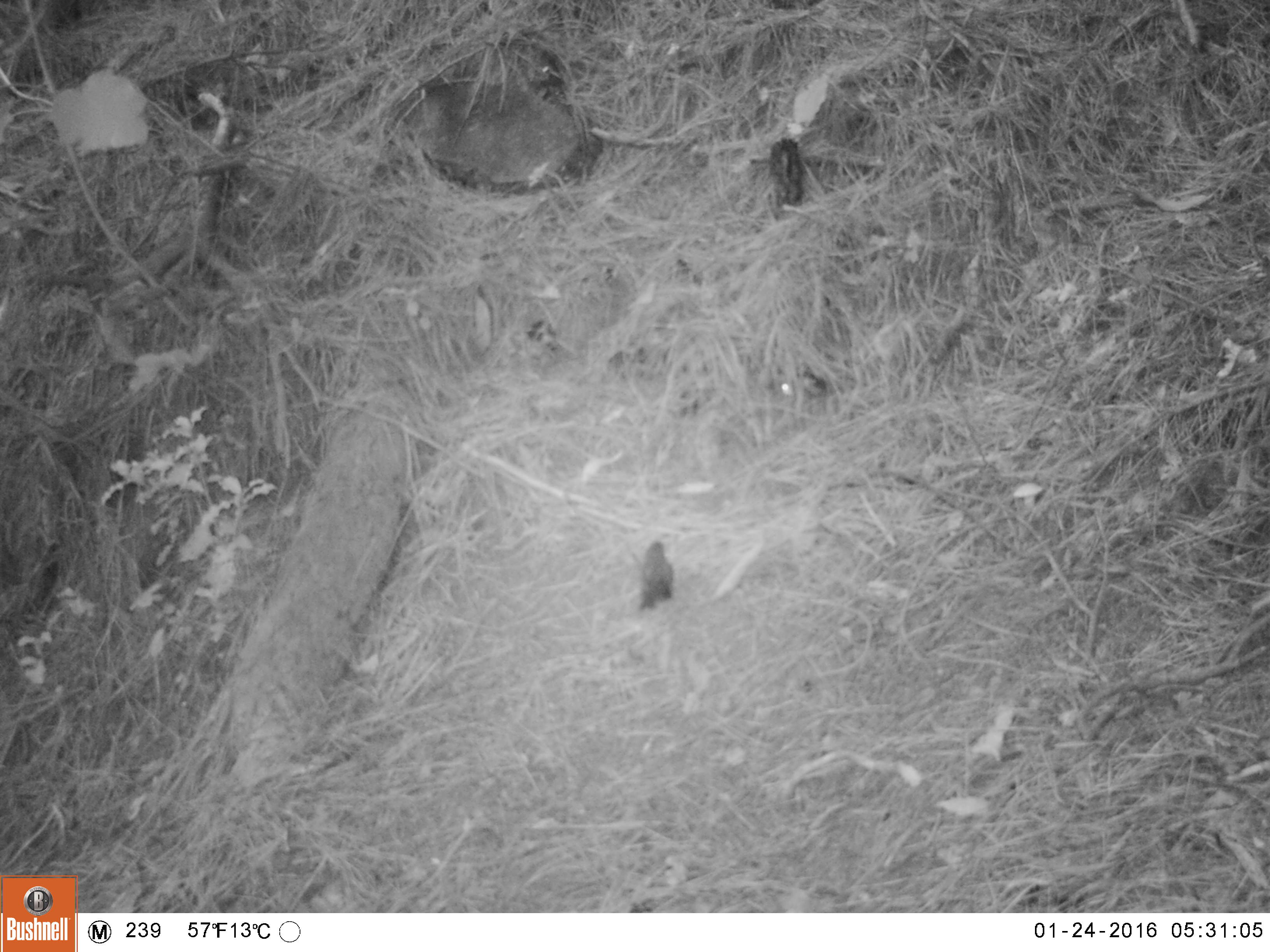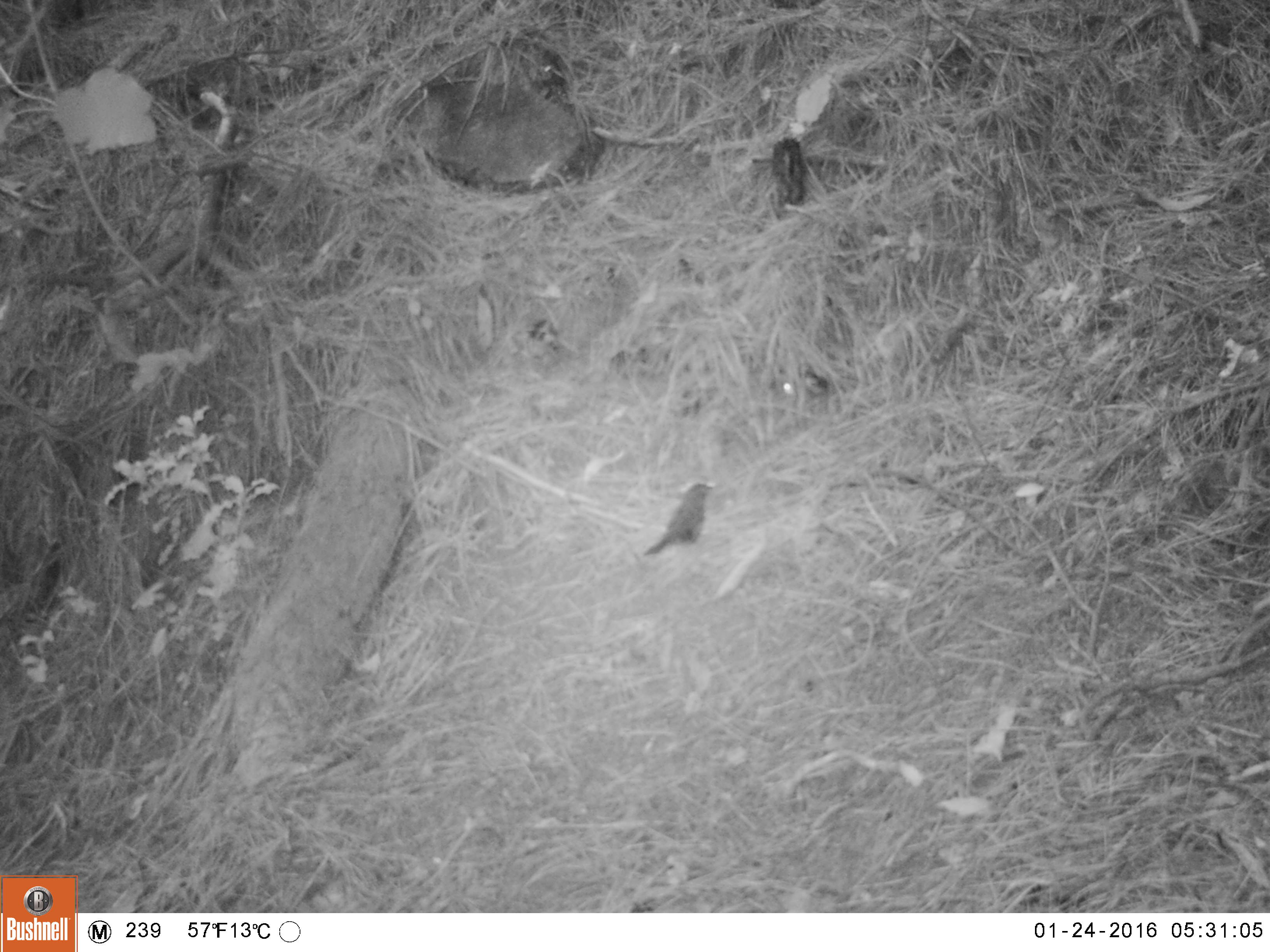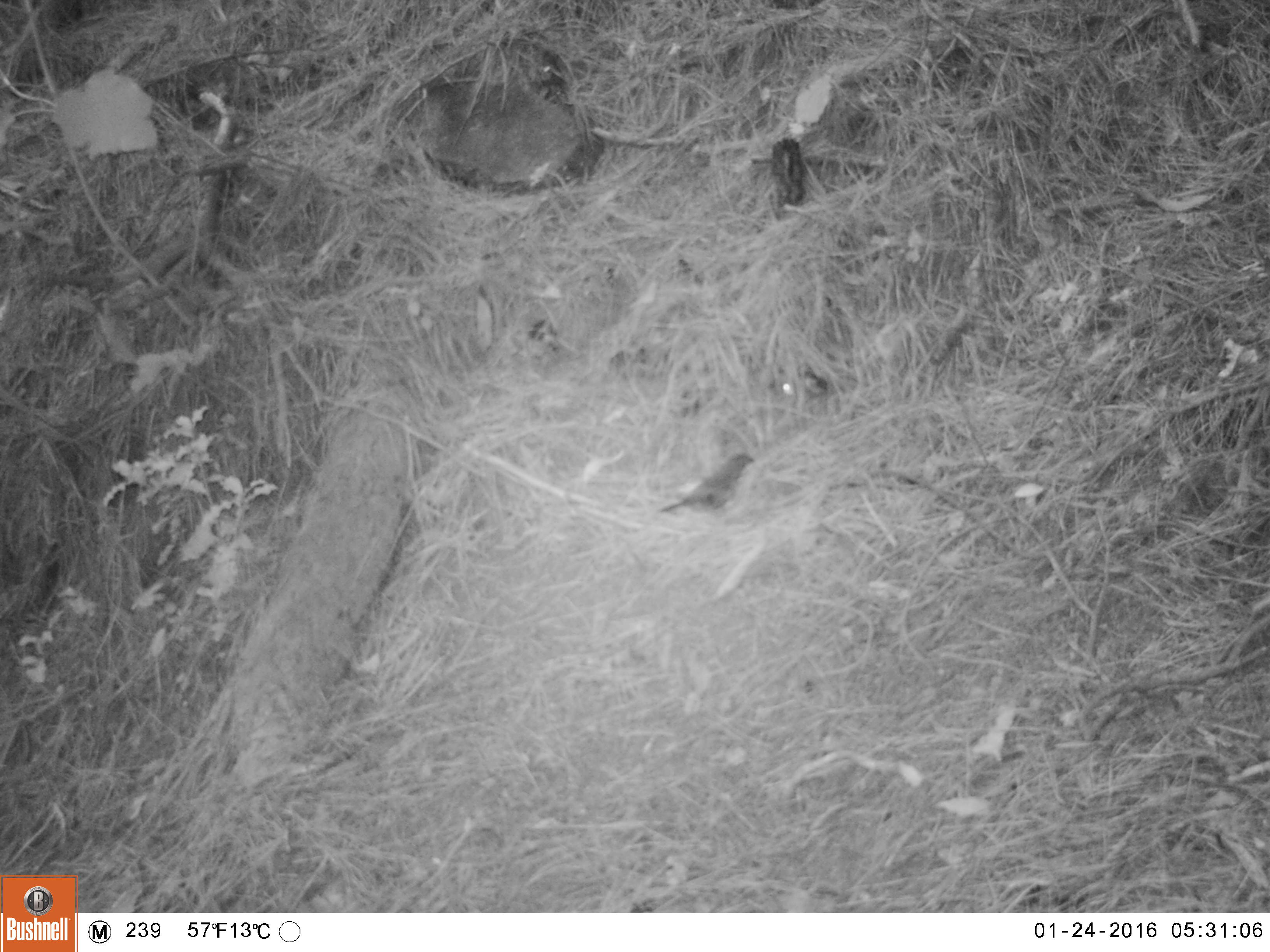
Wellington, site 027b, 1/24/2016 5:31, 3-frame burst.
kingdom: Animalia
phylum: Chordata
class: Aves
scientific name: Aves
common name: bird